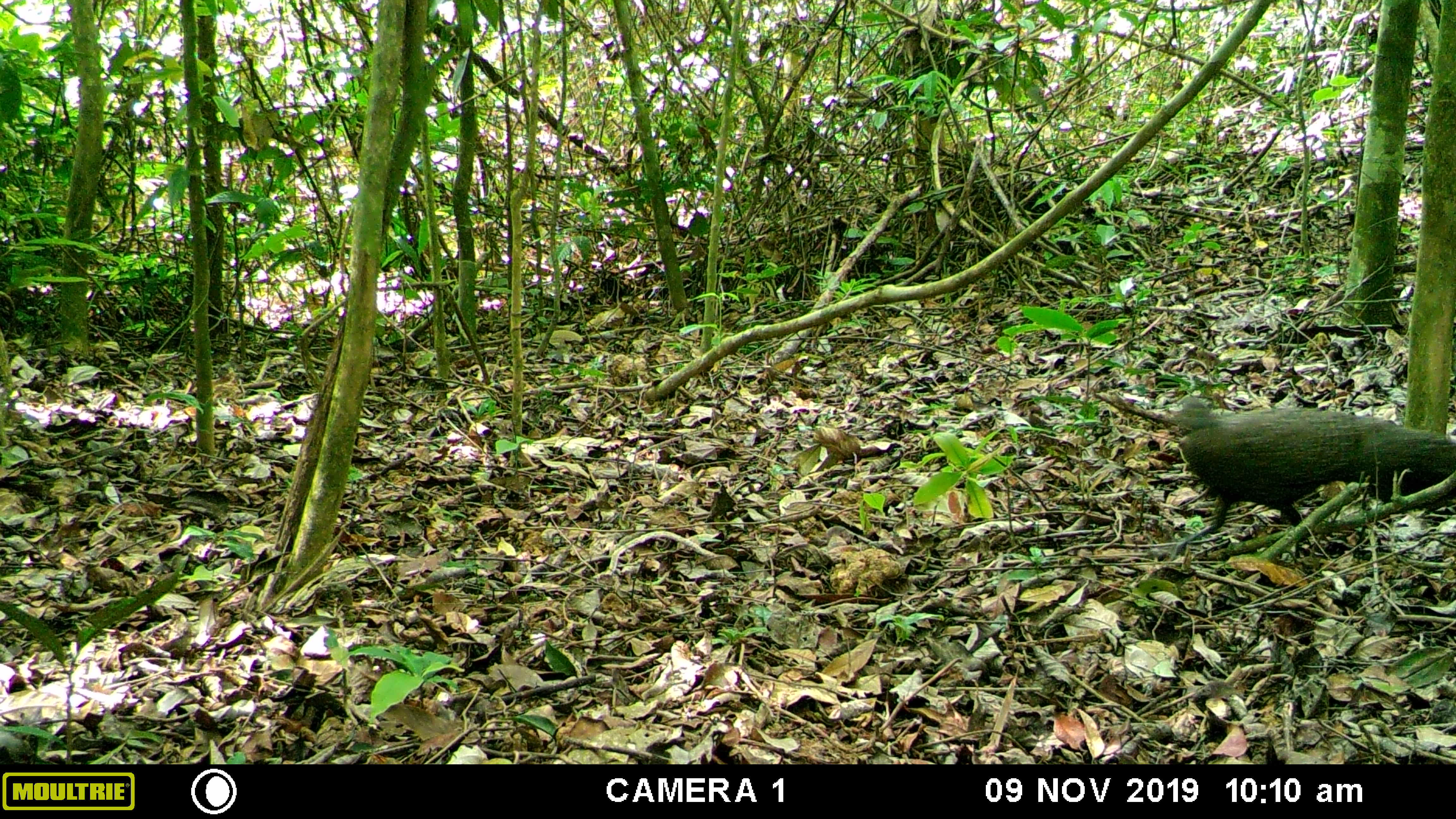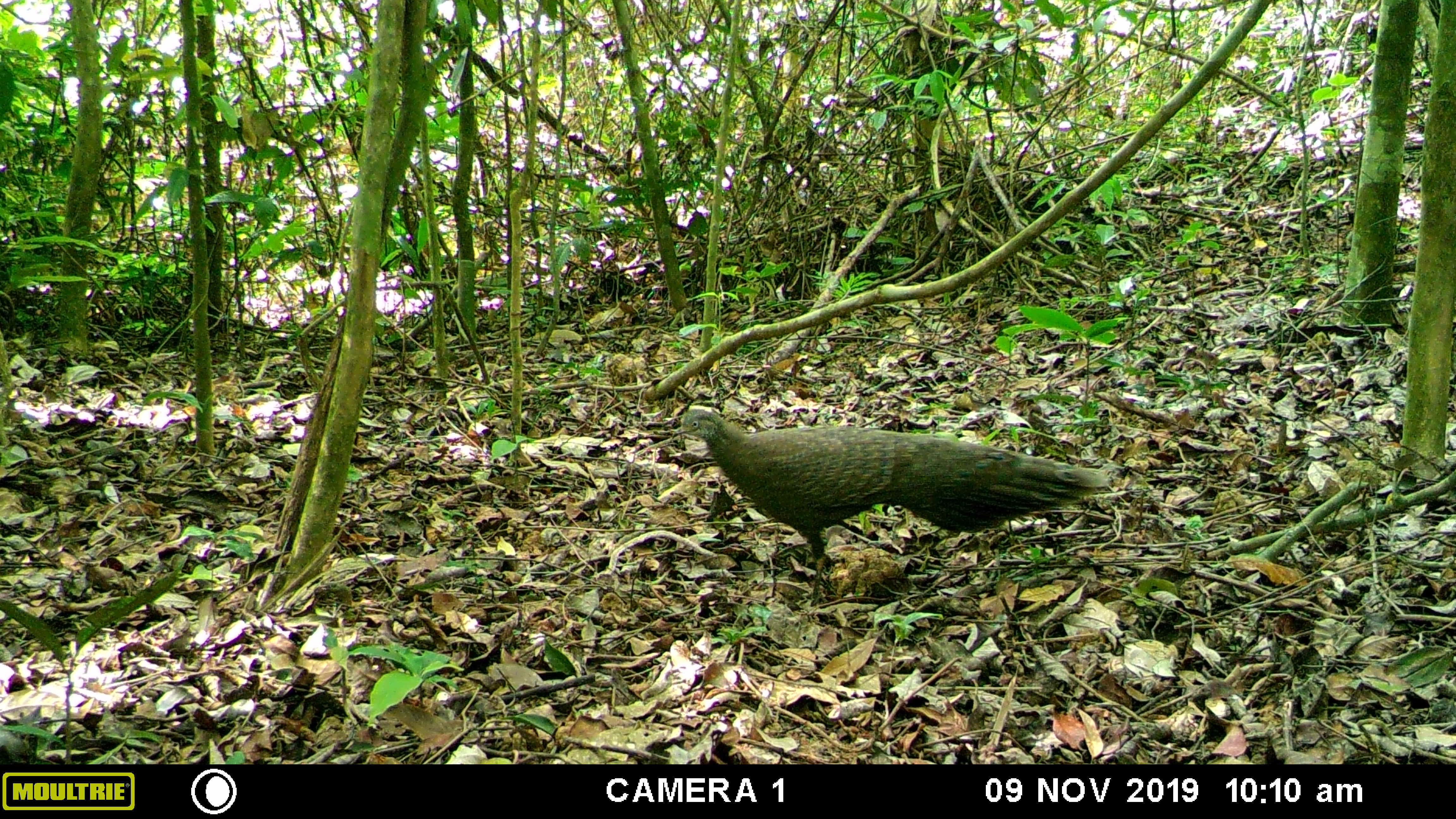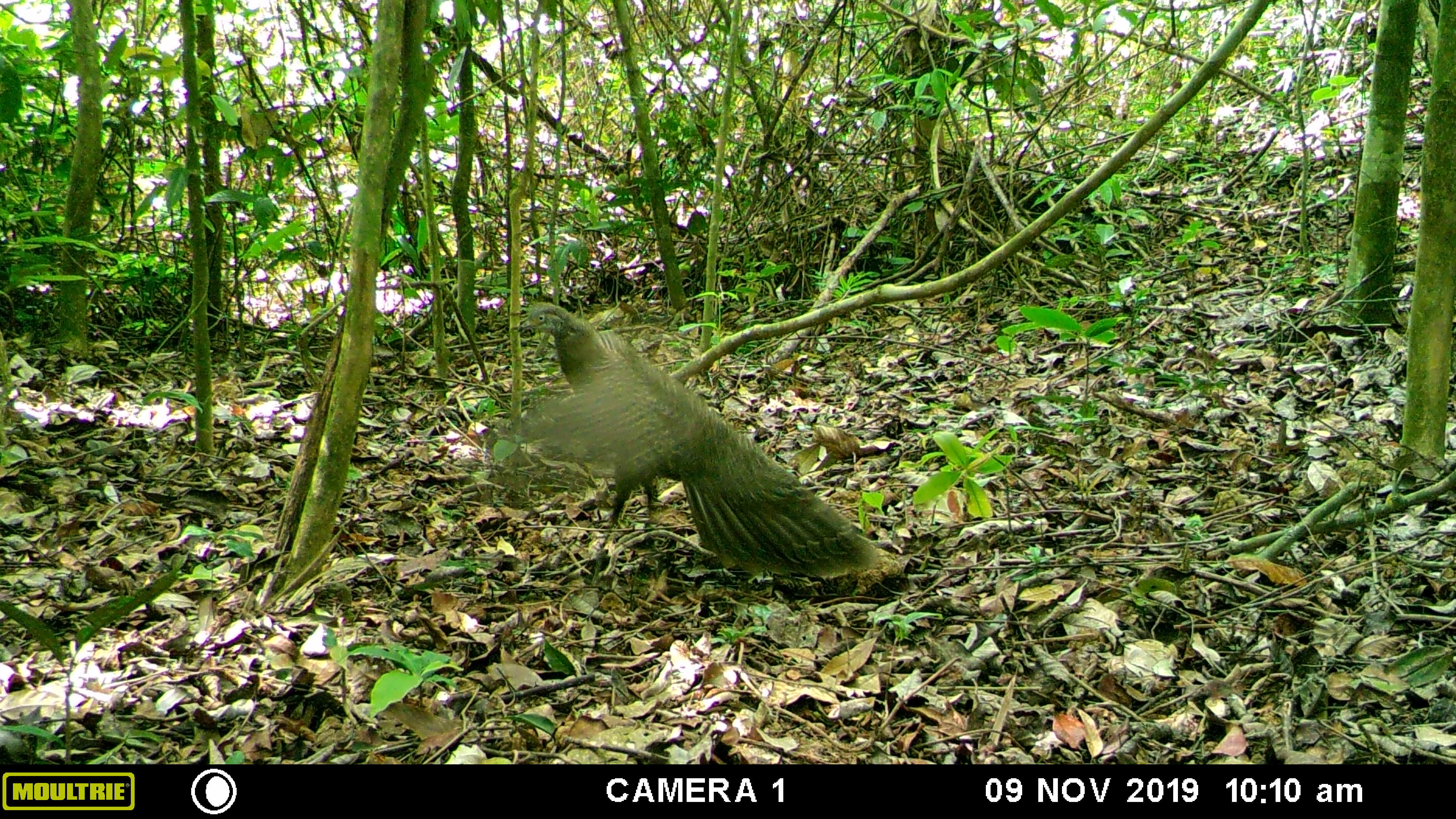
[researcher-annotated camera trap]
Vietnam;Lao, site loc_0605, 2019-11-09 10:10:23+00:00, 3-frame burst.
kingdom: Animalia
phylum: Chordata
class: Aves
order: Galliformes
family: Phasianidae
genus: Polyplectron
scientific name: Polyplectron bicalcaratum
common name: gray peacock-pheasant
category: grey peacock pheasant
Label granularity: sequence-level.